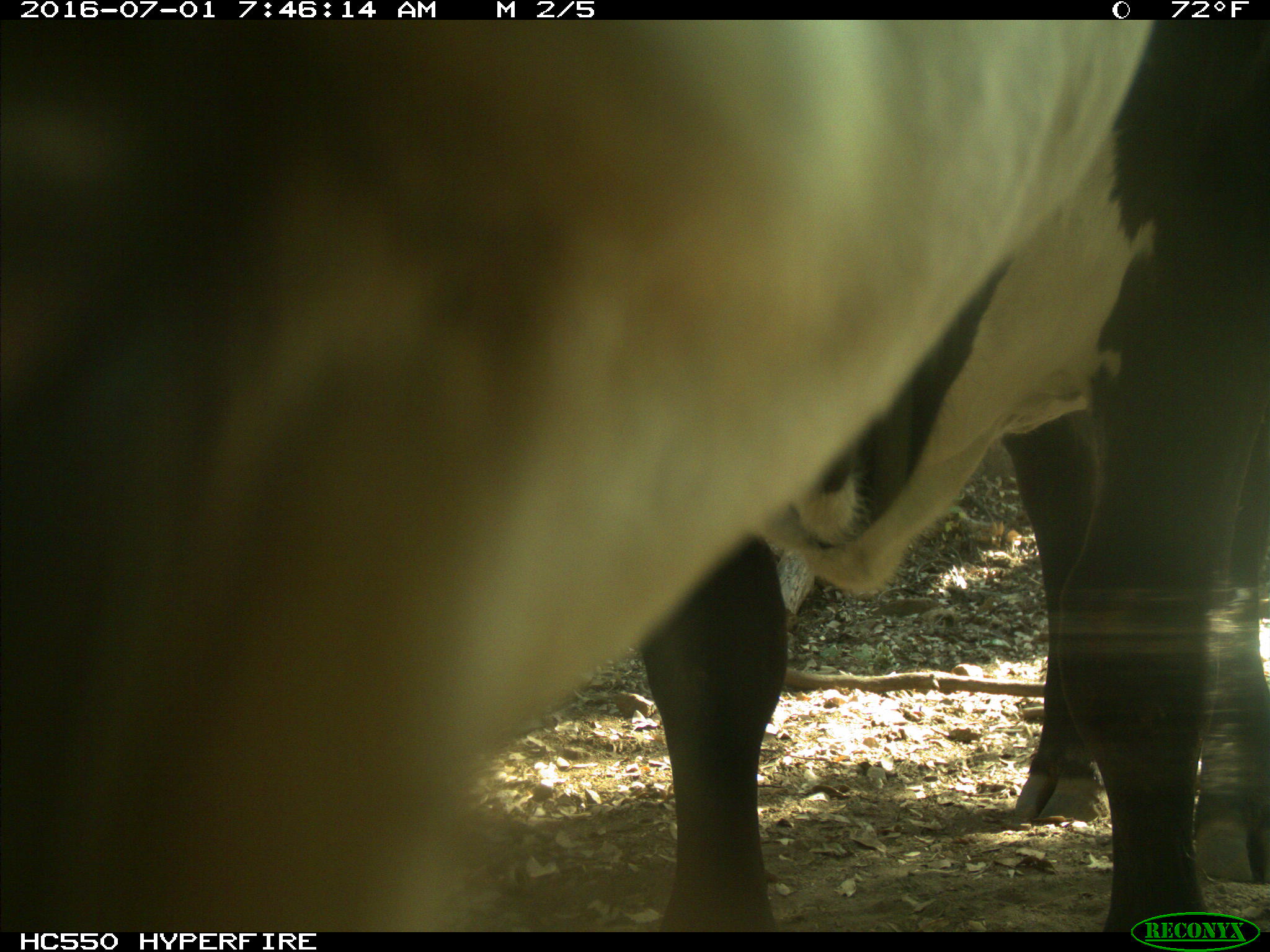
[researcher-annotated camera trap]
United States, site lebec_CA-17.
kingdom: Animalia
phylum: Chordata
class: Mammalia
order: Artiodactyla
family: Bovidae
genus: Bos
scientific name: Bos taurus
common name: domestic cow